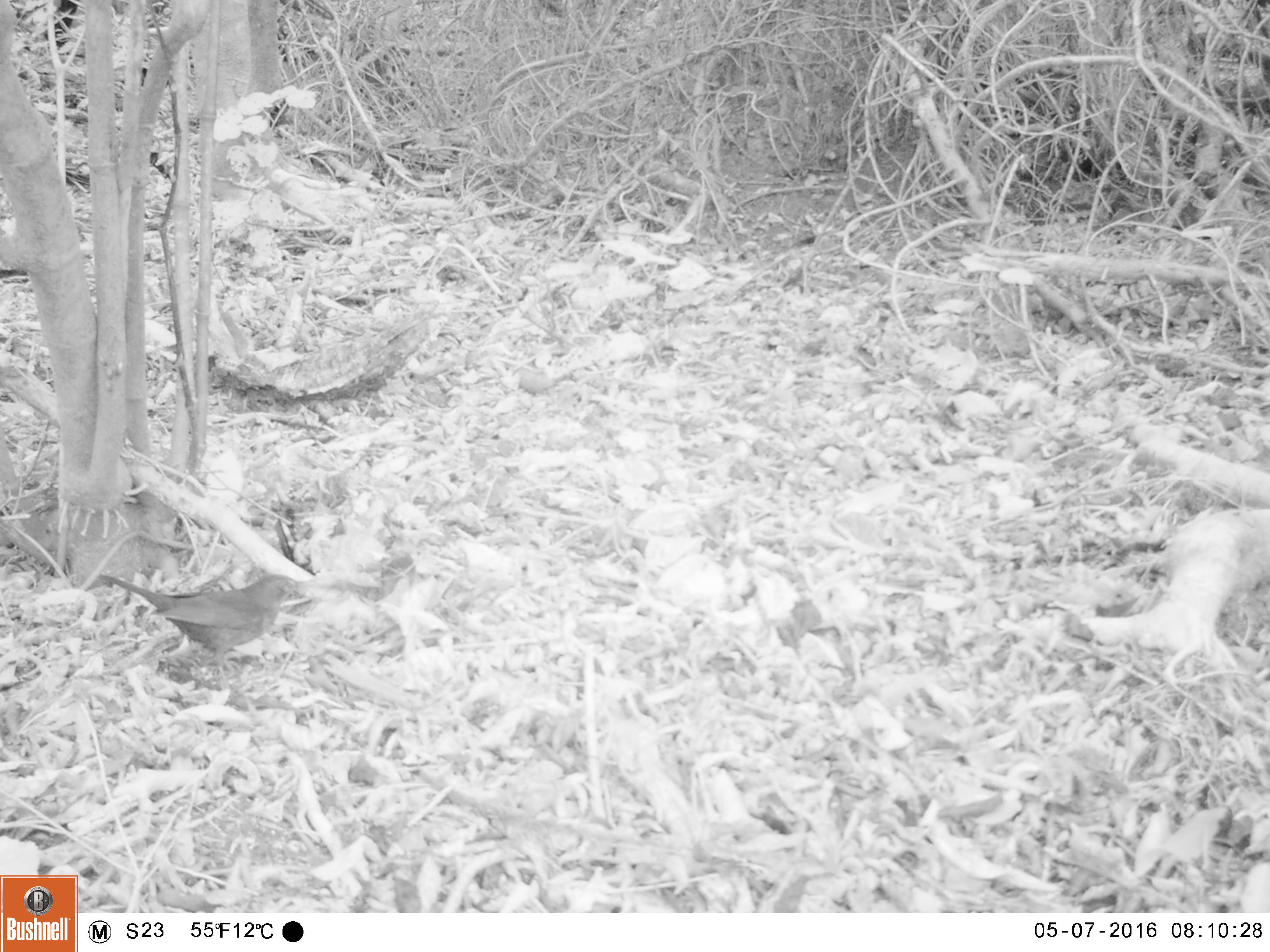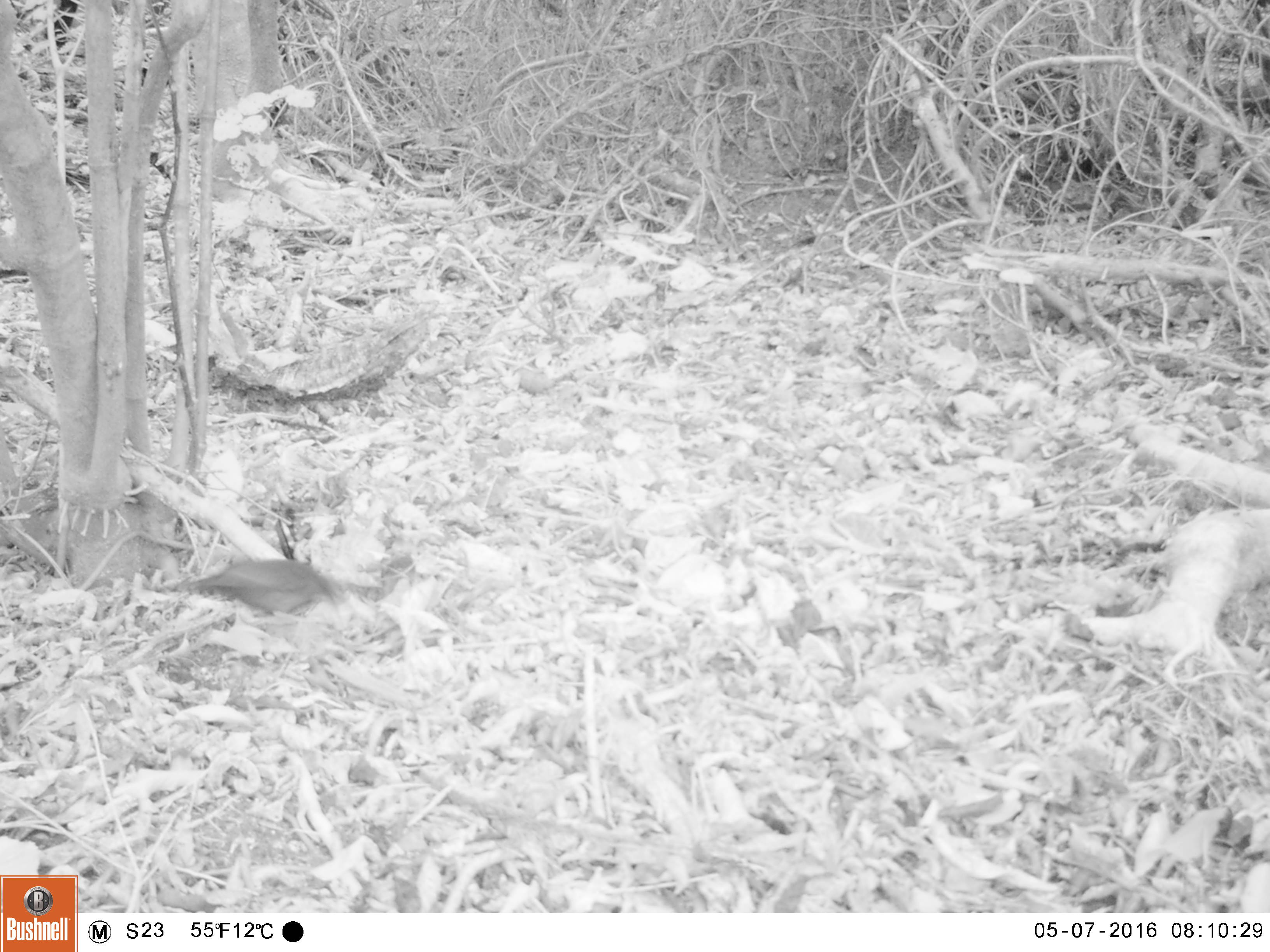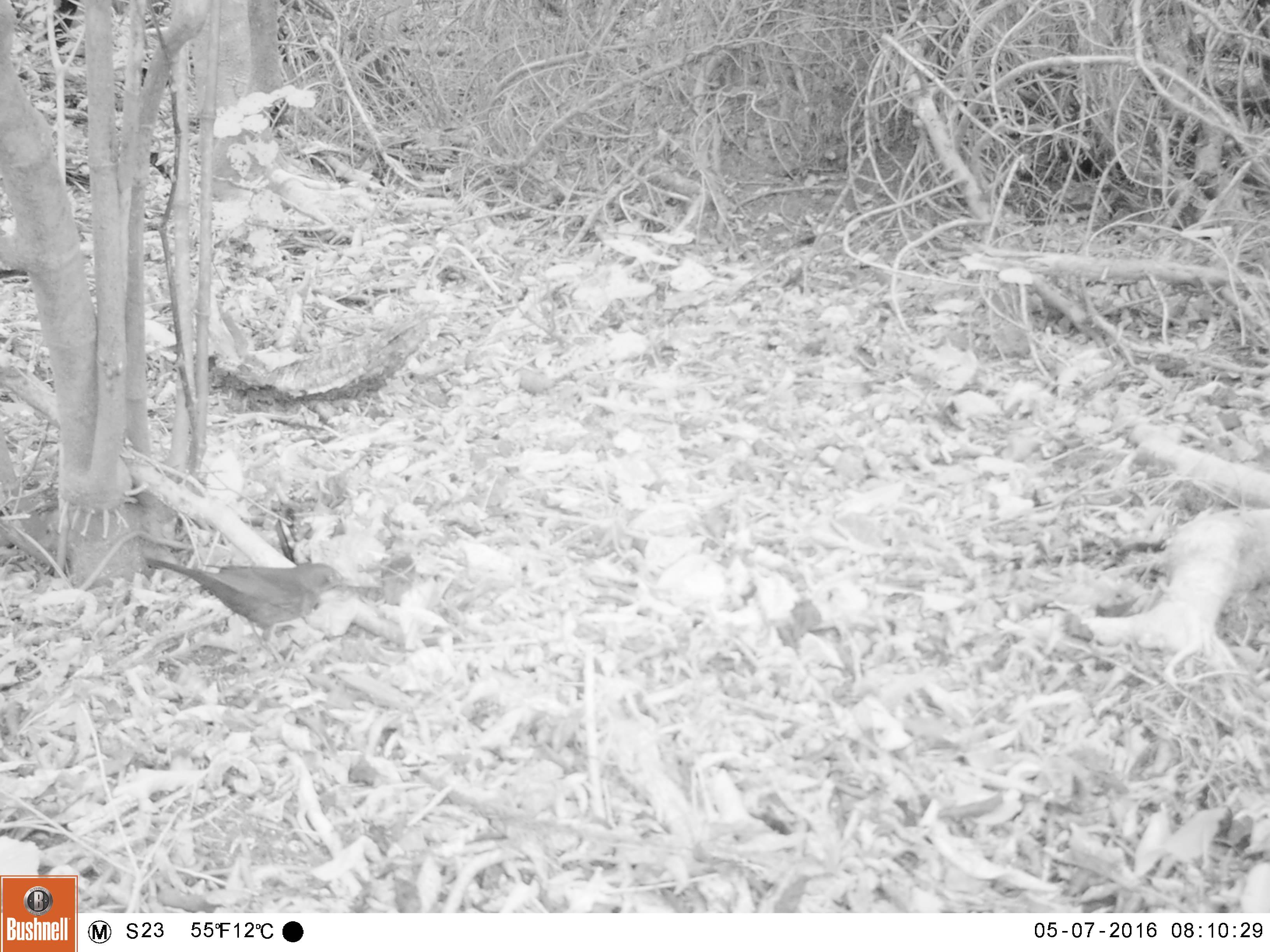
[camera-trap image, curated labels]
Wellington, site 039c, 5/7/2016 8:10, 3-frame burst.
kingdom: Animalia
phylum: Chordata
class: Aves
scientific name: Aves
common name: bird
Bird (Aves).